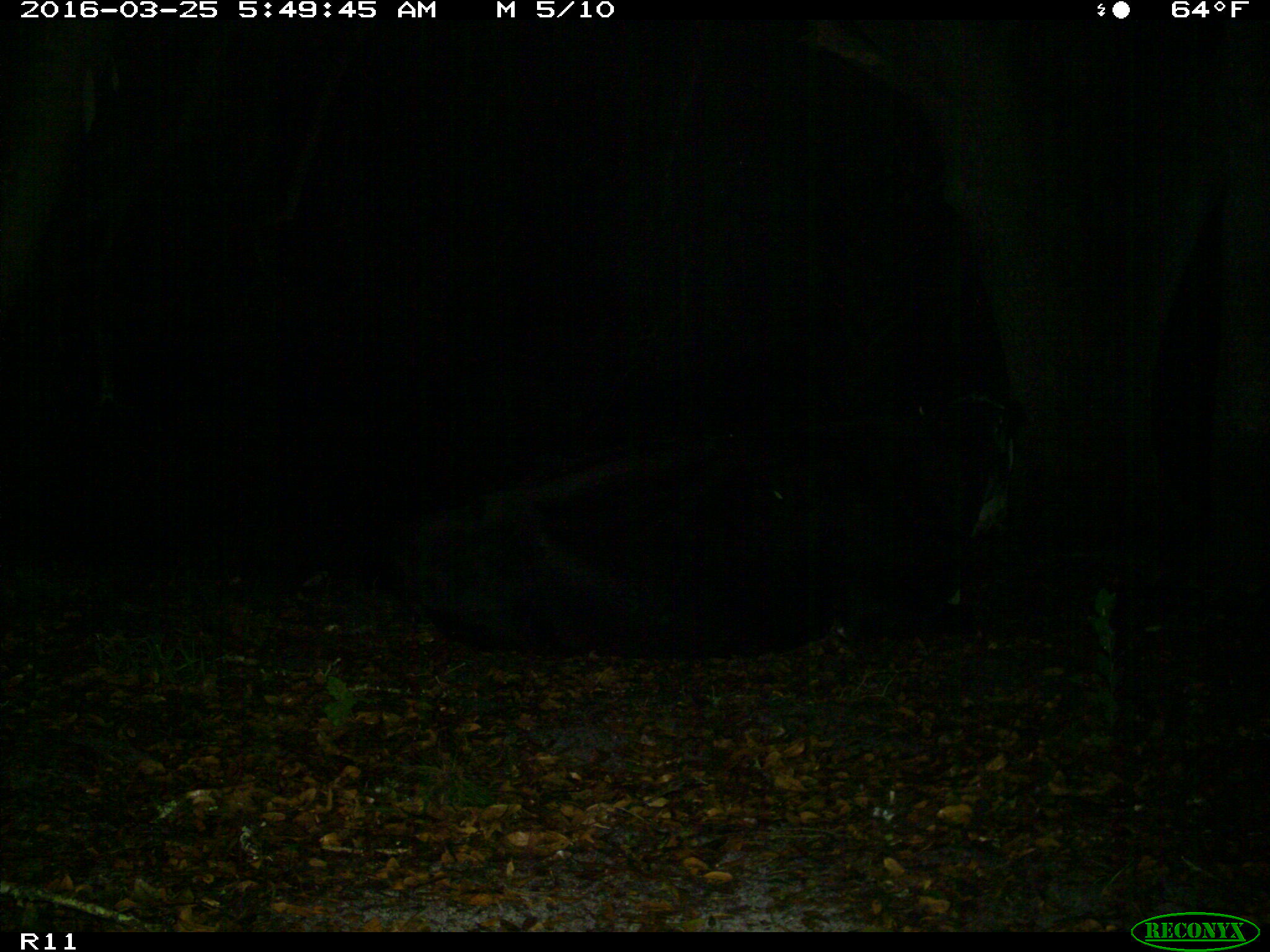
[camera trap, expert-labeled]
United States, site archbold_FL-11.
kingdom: Animalia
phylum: Chordata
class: Mammalia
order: Artiodactyla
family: Bovidae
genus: Bos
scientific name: Bos taurus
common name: domestic cow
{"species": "Bos taurus (domestic cow)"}